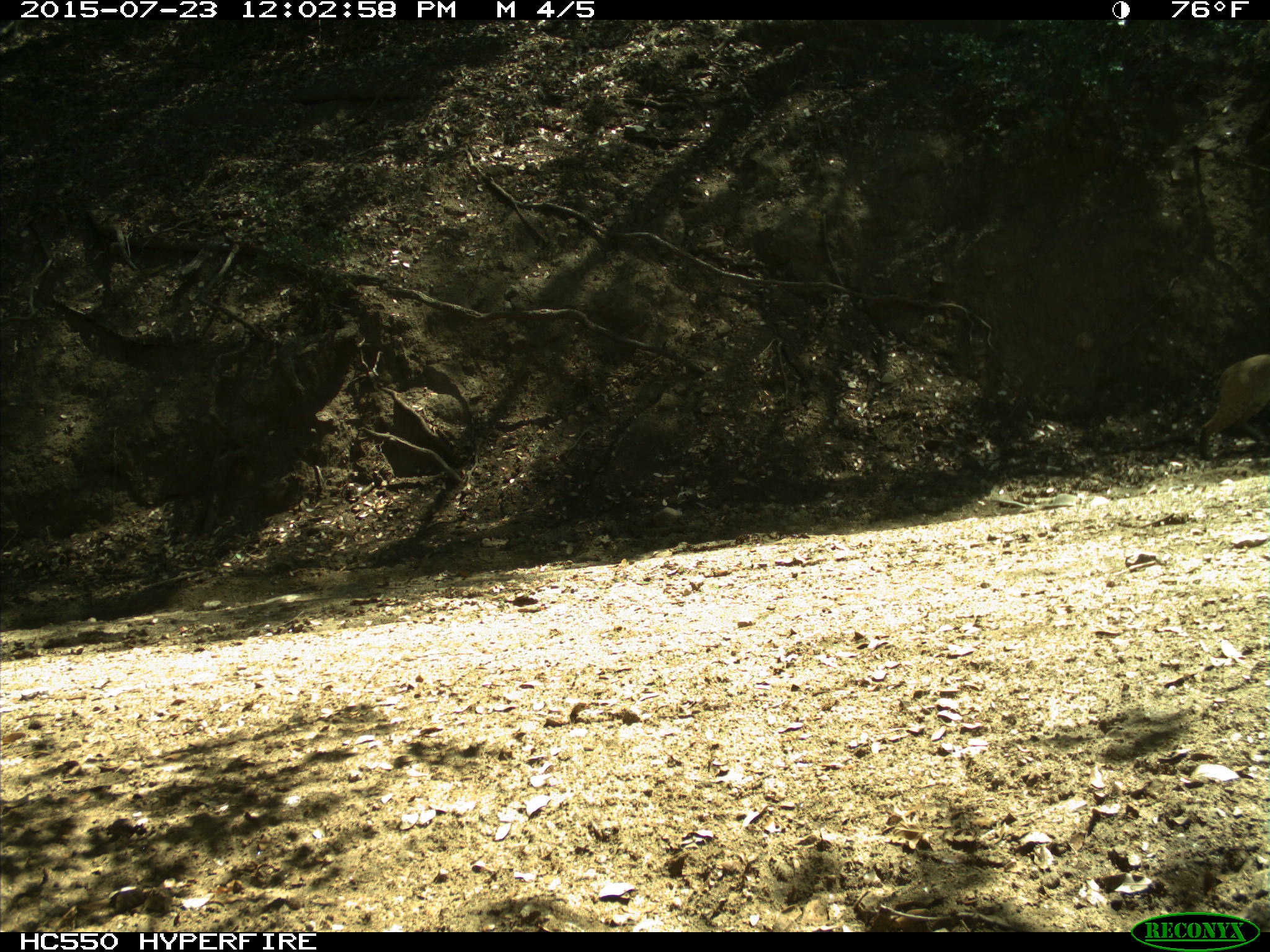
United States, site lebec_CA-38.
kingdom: Animalia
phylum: Chordata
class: Mammalia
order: Carnivora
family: Felidae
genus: Lynx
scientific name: Lynx rufus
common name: bobcat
Lynx rufus (bobcat).